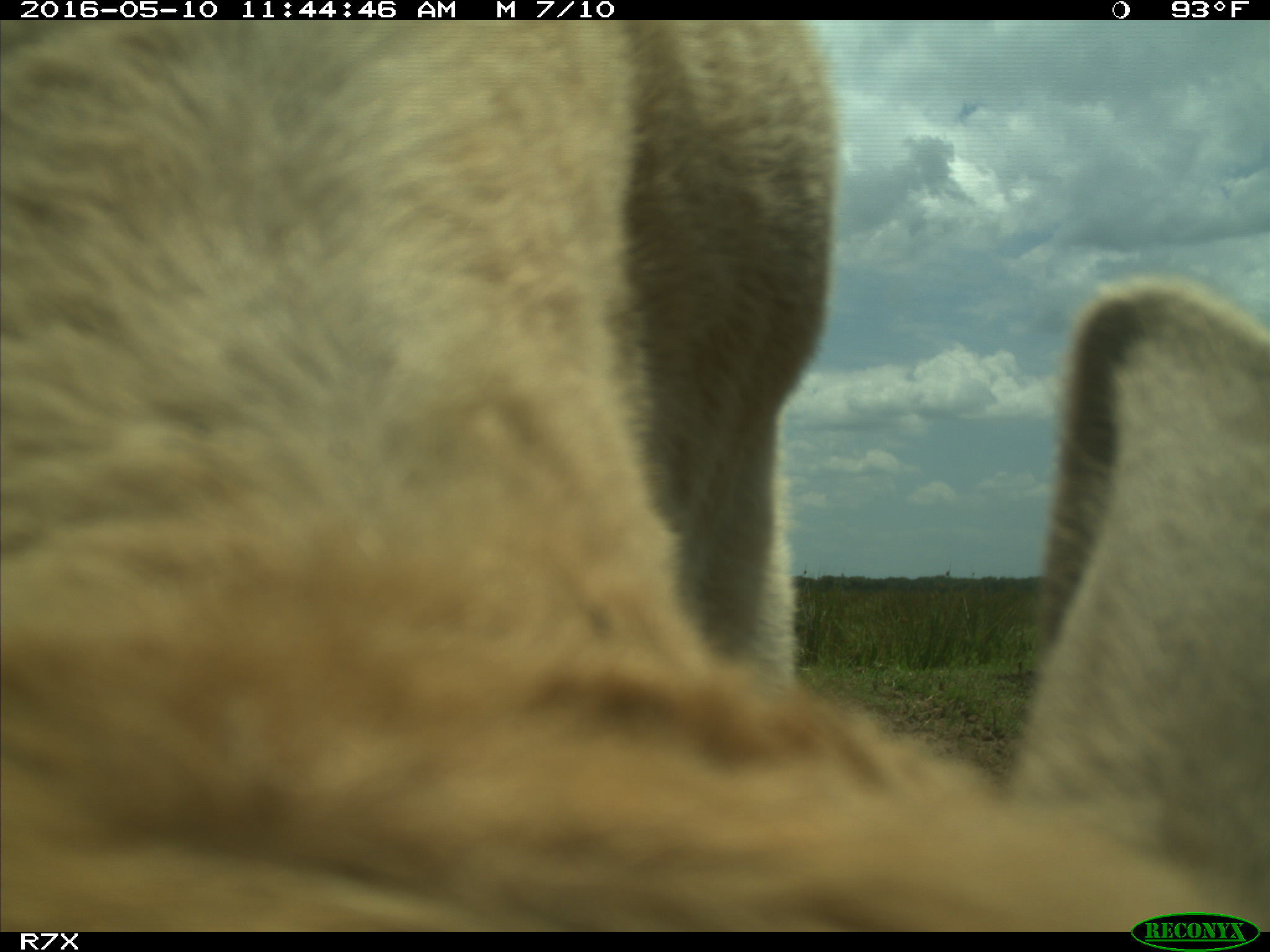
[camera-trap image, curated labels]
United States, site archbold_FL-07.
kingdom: Animalia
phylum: Chordata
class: Mammalia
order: Artiodactyla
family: Bovidae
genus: Bos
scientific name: Bos taurus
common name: domestic cow